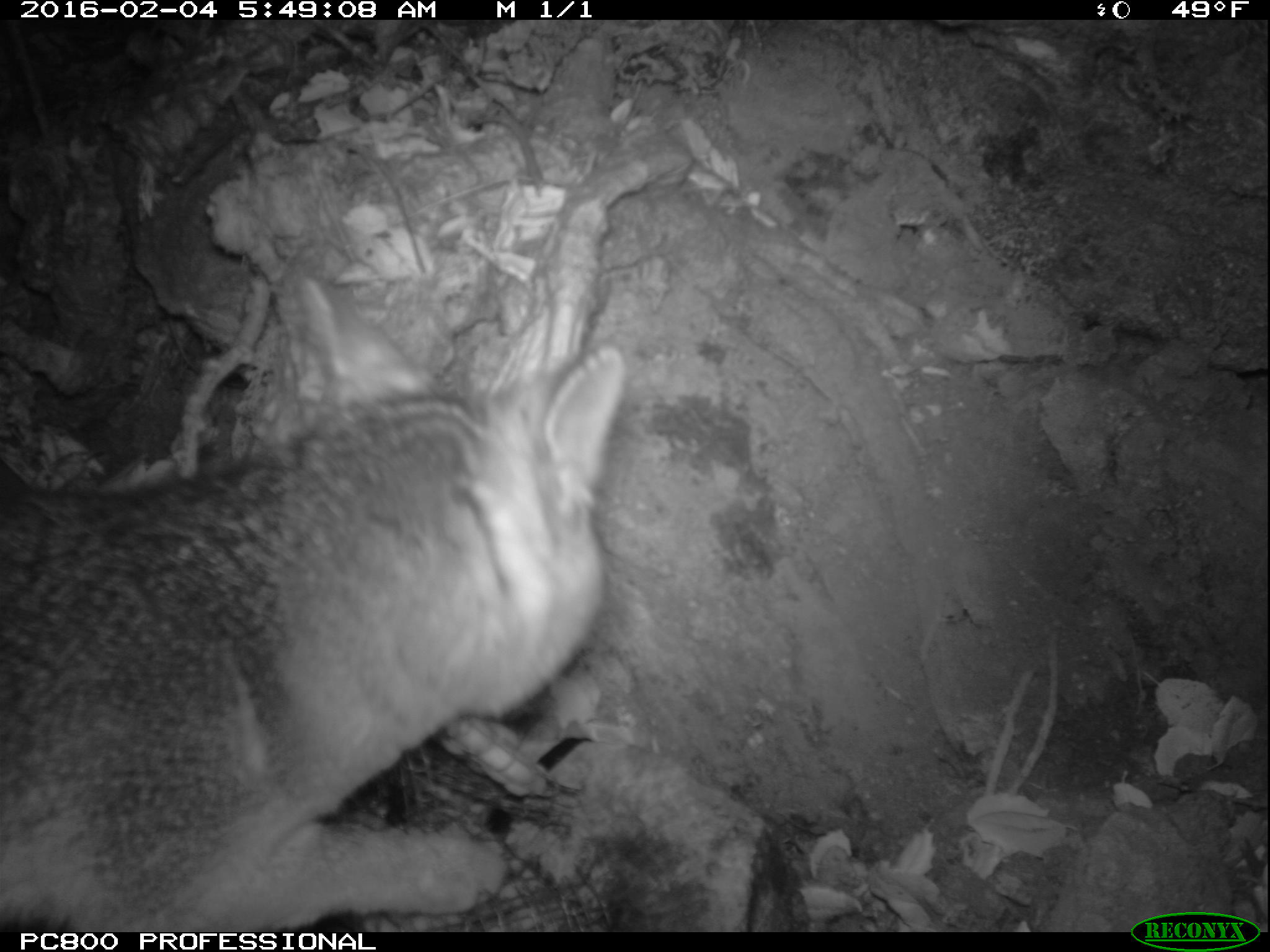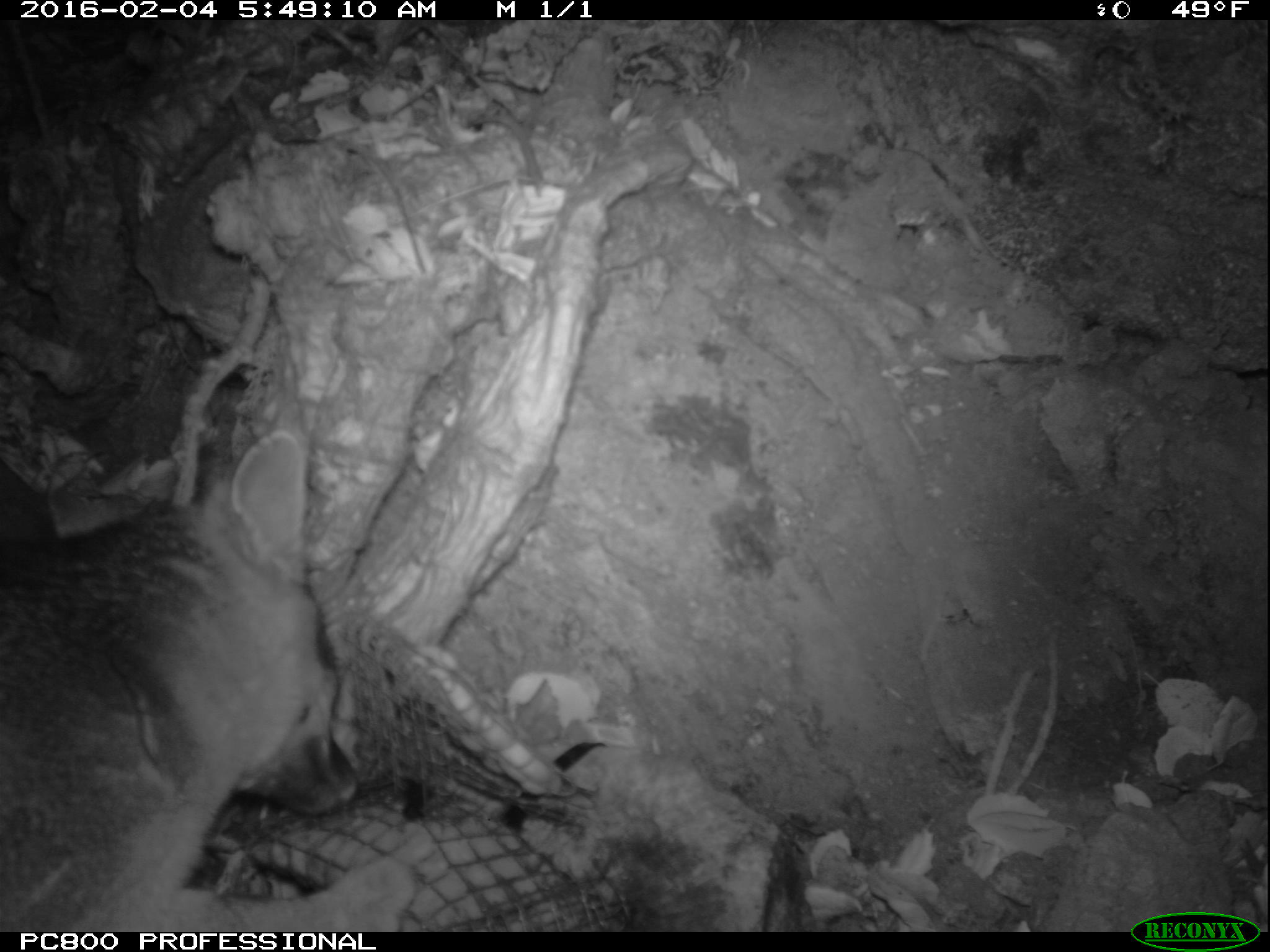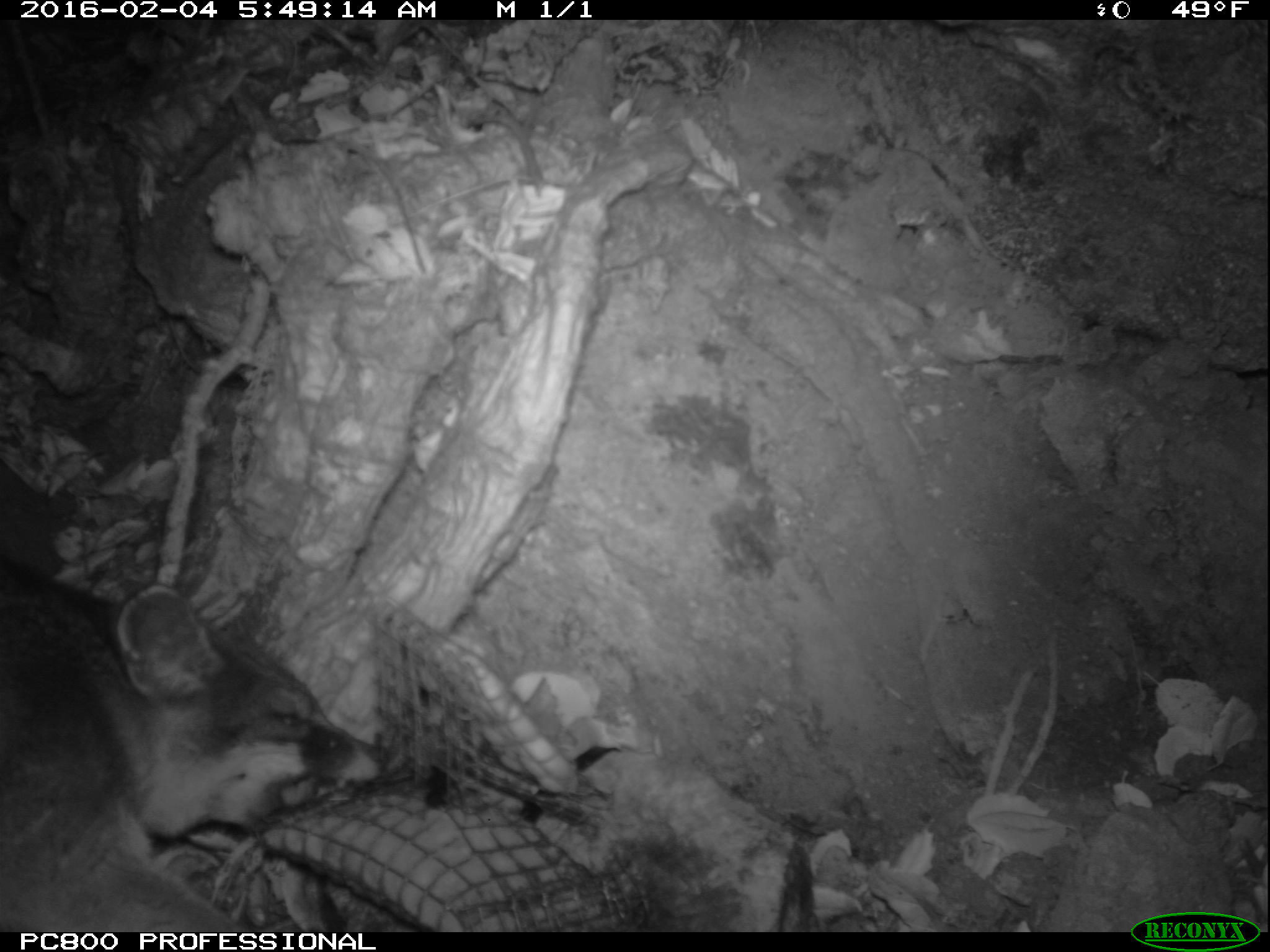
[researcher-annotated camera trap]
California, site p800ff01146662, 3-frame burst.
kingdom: Animalia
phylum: Chordata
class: Mammalia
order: Carnivora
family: Canidae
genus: Urocyon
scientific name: Urocyon littoralis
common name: island fox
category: fox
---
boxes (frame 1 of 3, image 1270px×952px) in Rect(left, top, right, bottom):
fox: Rect(0, 343, 626, 932)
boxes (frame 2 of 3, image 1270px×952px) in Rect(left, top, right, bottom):
fox: Rect(0, 429, 417, 932)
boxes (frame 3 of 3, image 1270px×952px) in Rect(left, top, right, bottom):
fox: Rect(0, 555, 389, 930)